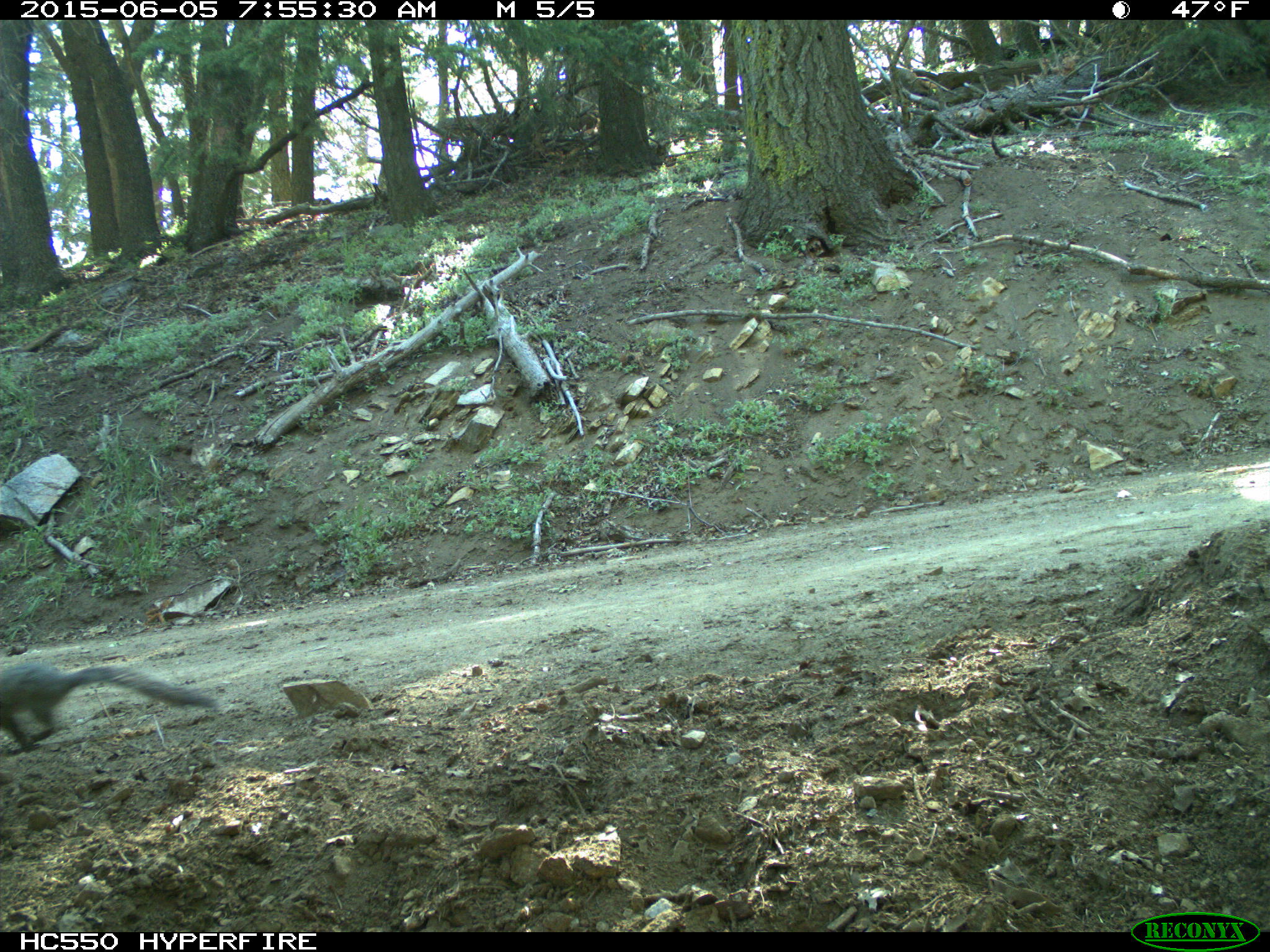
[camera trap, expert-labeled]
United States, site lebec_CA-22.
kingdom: Animalia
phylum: Chordata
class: Mammalia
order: Rodentia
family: Sciuridae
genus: Sciurus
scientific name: Sciurus carolinensis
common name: eastern gray squirrel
Sciurus carolinensis (eastern gray squirrel).